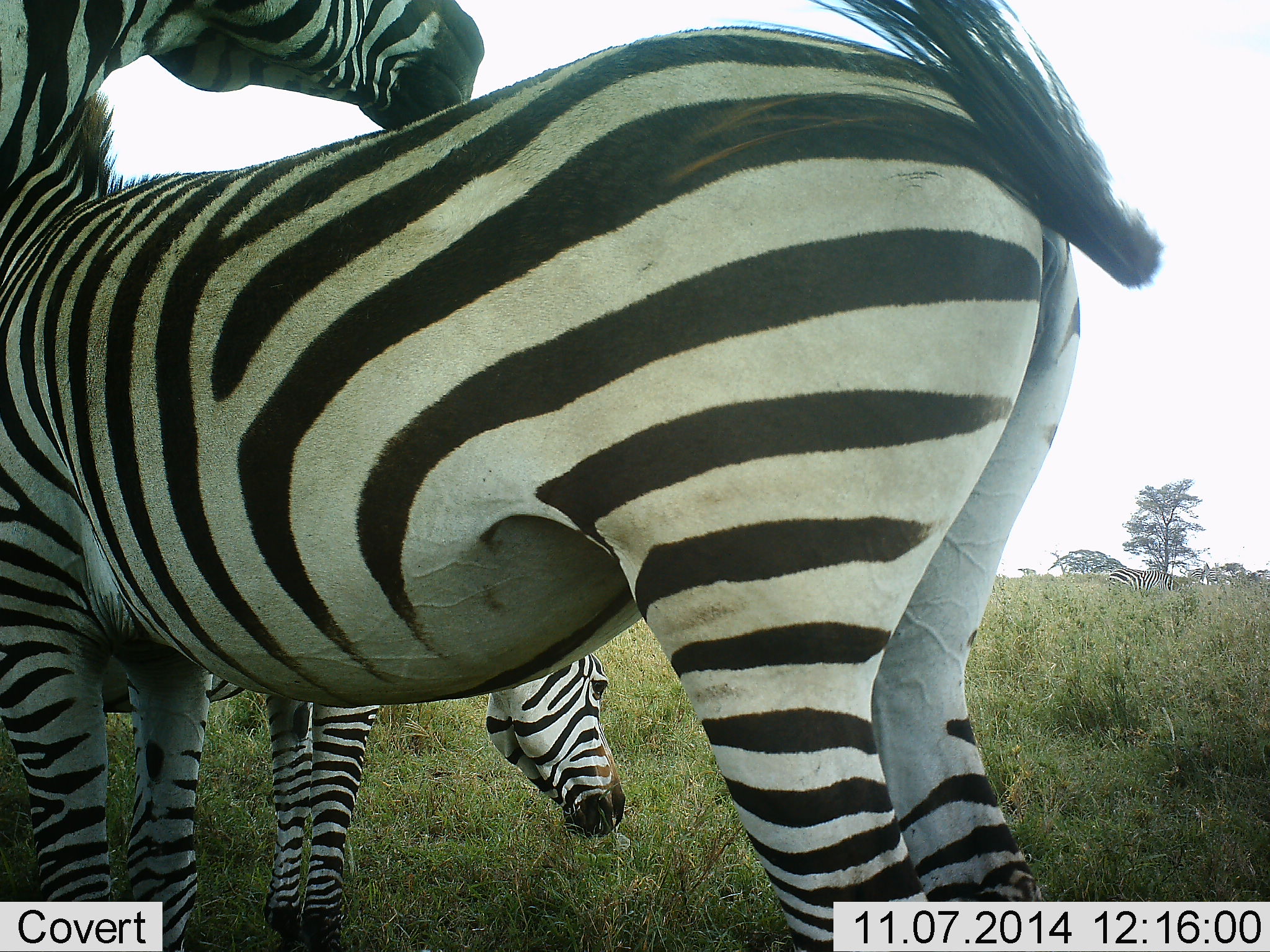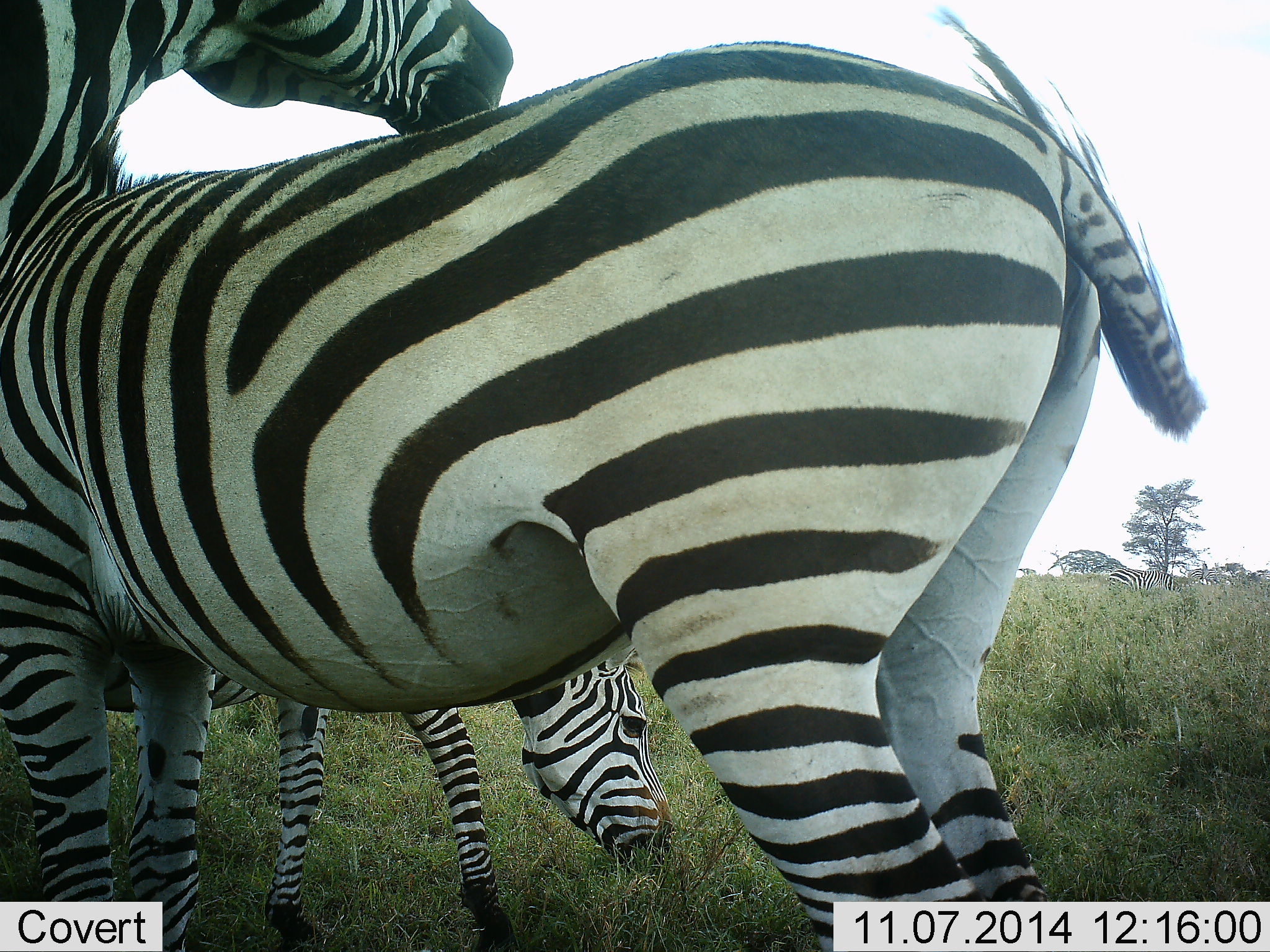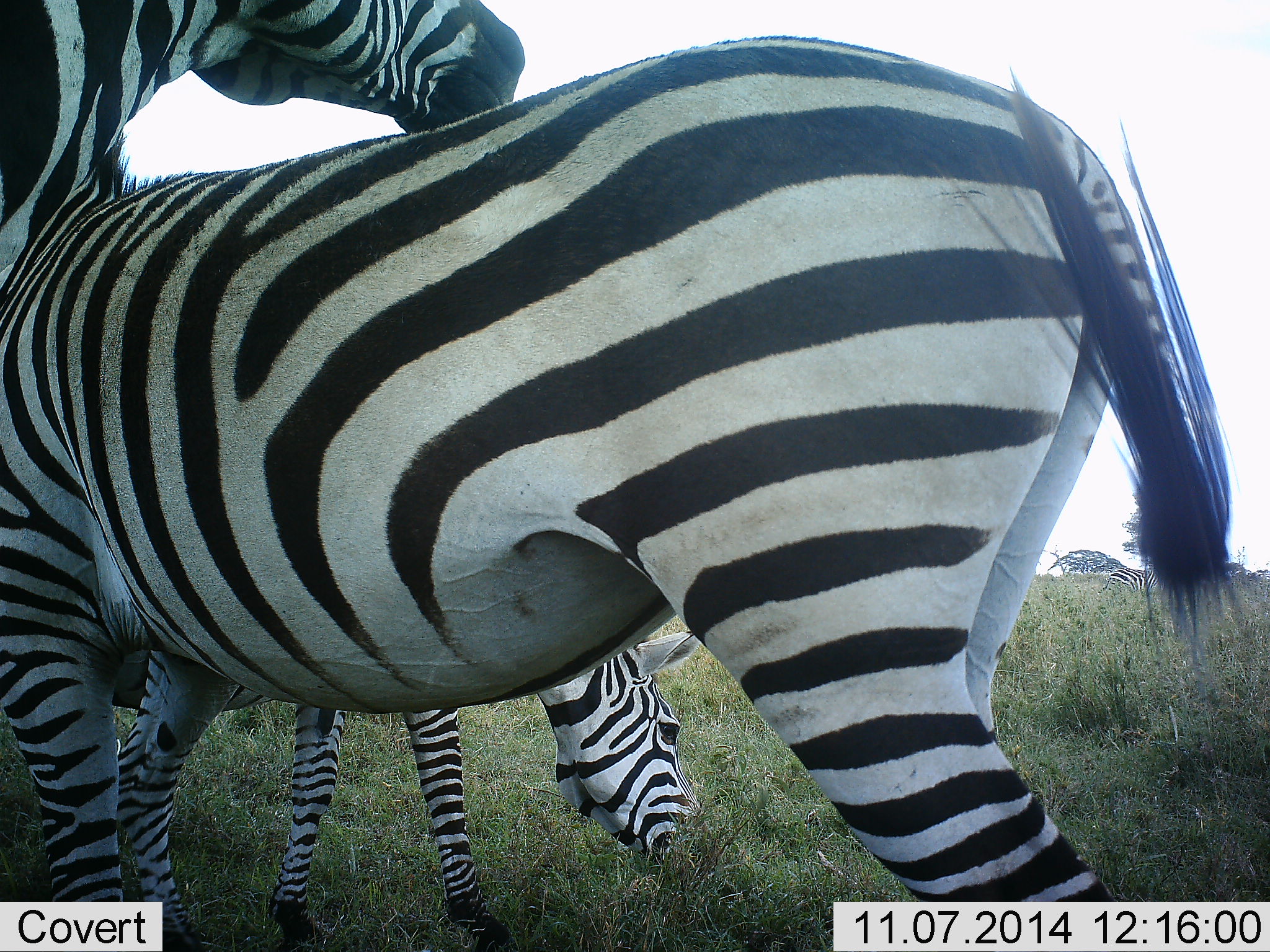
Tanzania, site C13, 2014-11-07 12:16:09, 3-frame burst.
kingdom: Animalia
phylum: Chordata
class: Mammalia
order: Perissodactyla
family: Equidae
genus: Equus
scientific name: Equus quagga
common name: plains zebra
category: zebra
Zebra (plains zebra) (Equus quagga), count 3. Behavior (volunteer vote fractions): standing 40%, resting 0%, moving 10%, interacting 30%. Young present (vote fraction): 0%. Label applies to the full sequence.